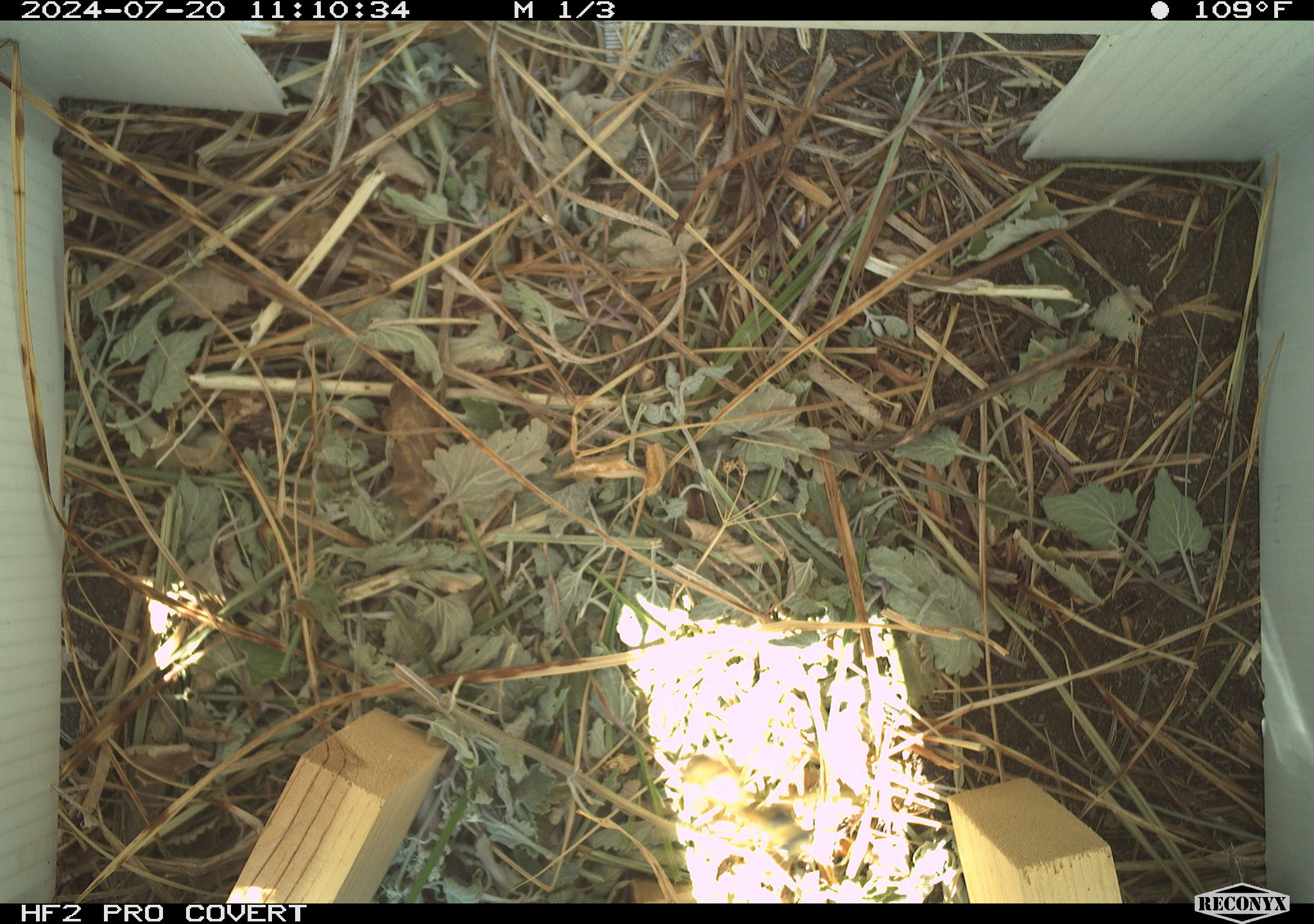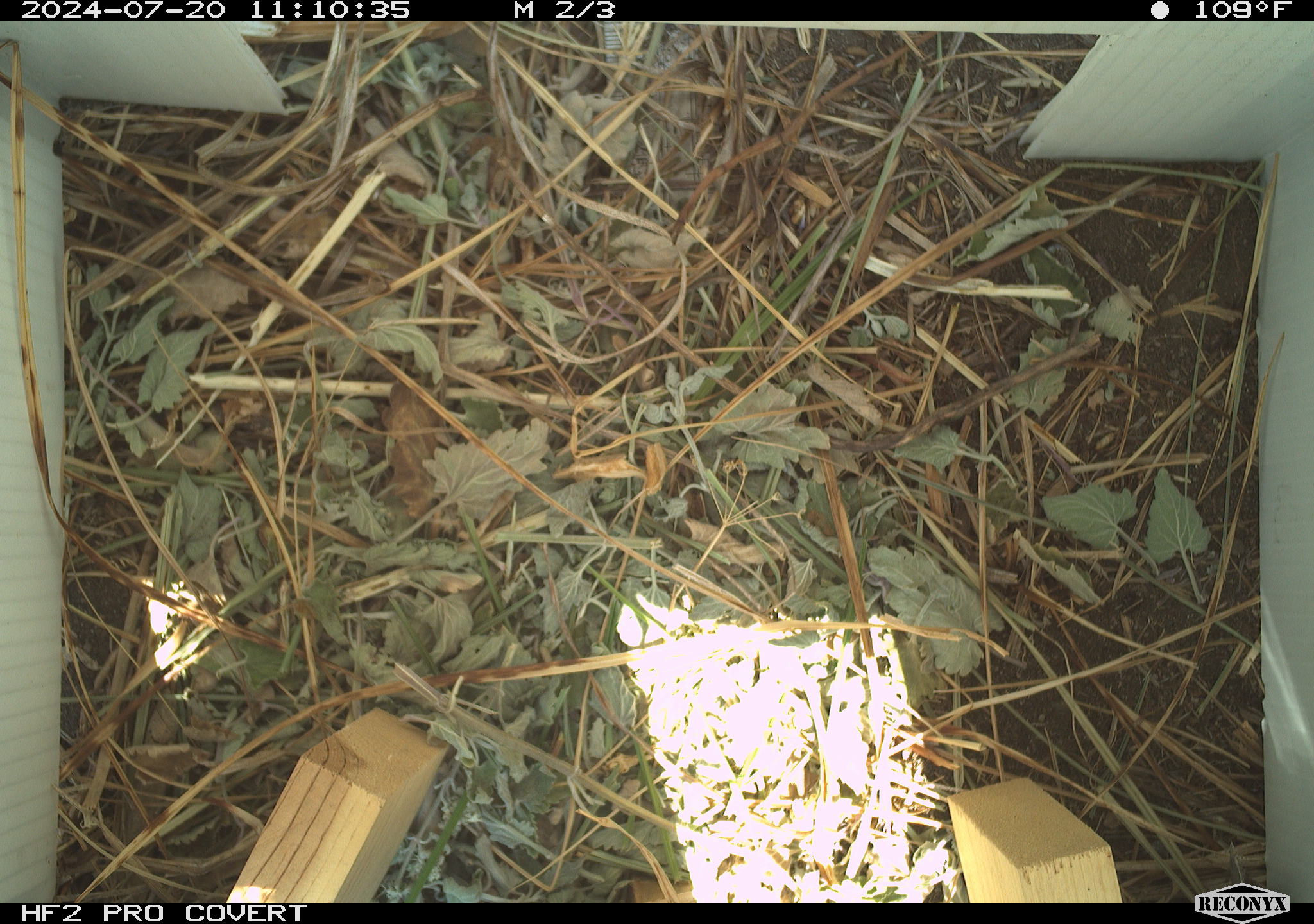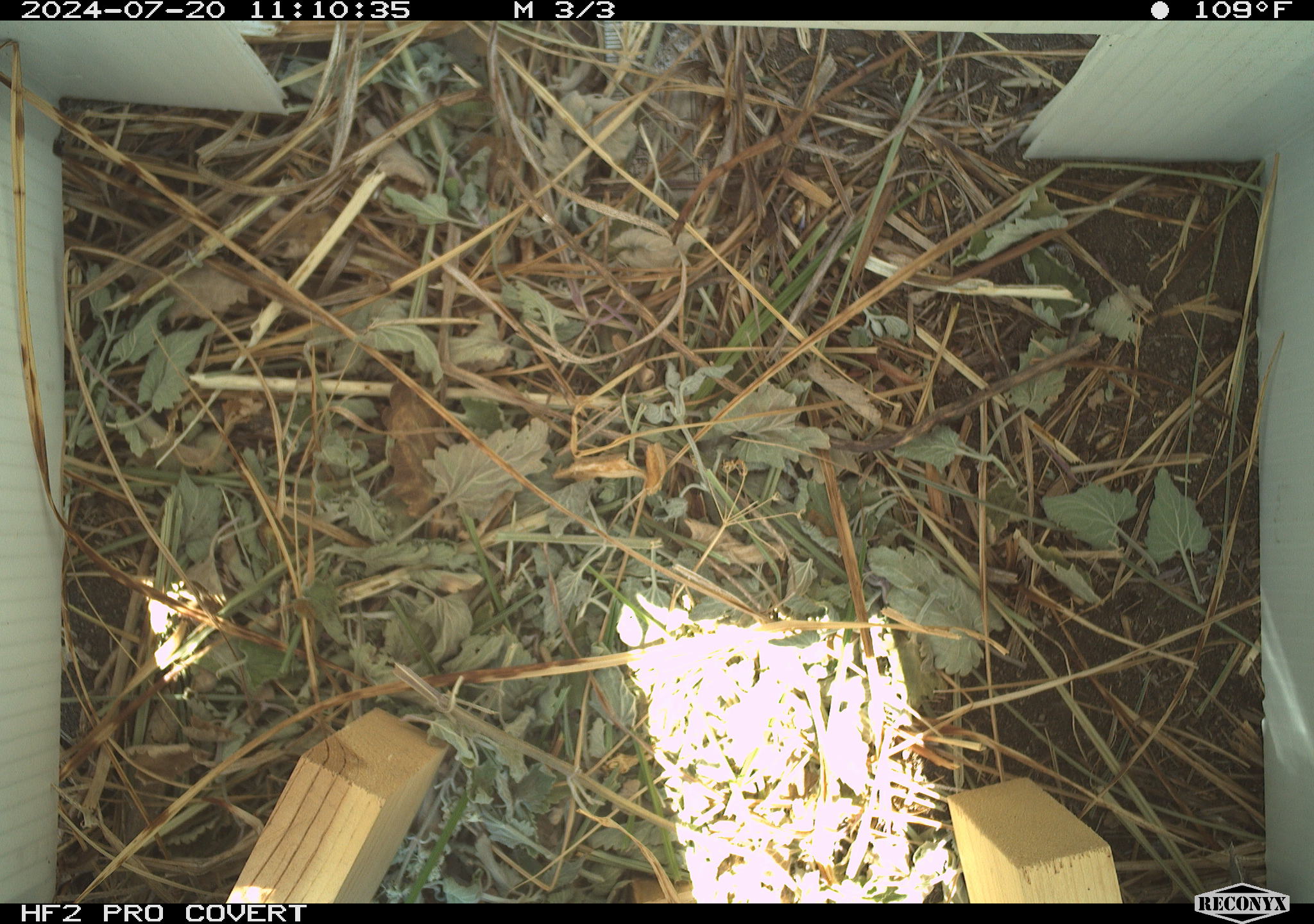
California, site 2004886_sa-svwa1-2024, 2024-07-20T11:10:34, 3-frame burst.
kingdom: Animalia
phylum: Arthropoda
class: Insecta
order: Hymenoptera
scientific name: Hymenoptera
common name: ants, bees, wasps, and sawflies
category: hymenoptera order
Hymenoptera order (ants, bees, wasps, and sawflies) (Hymenoptera).